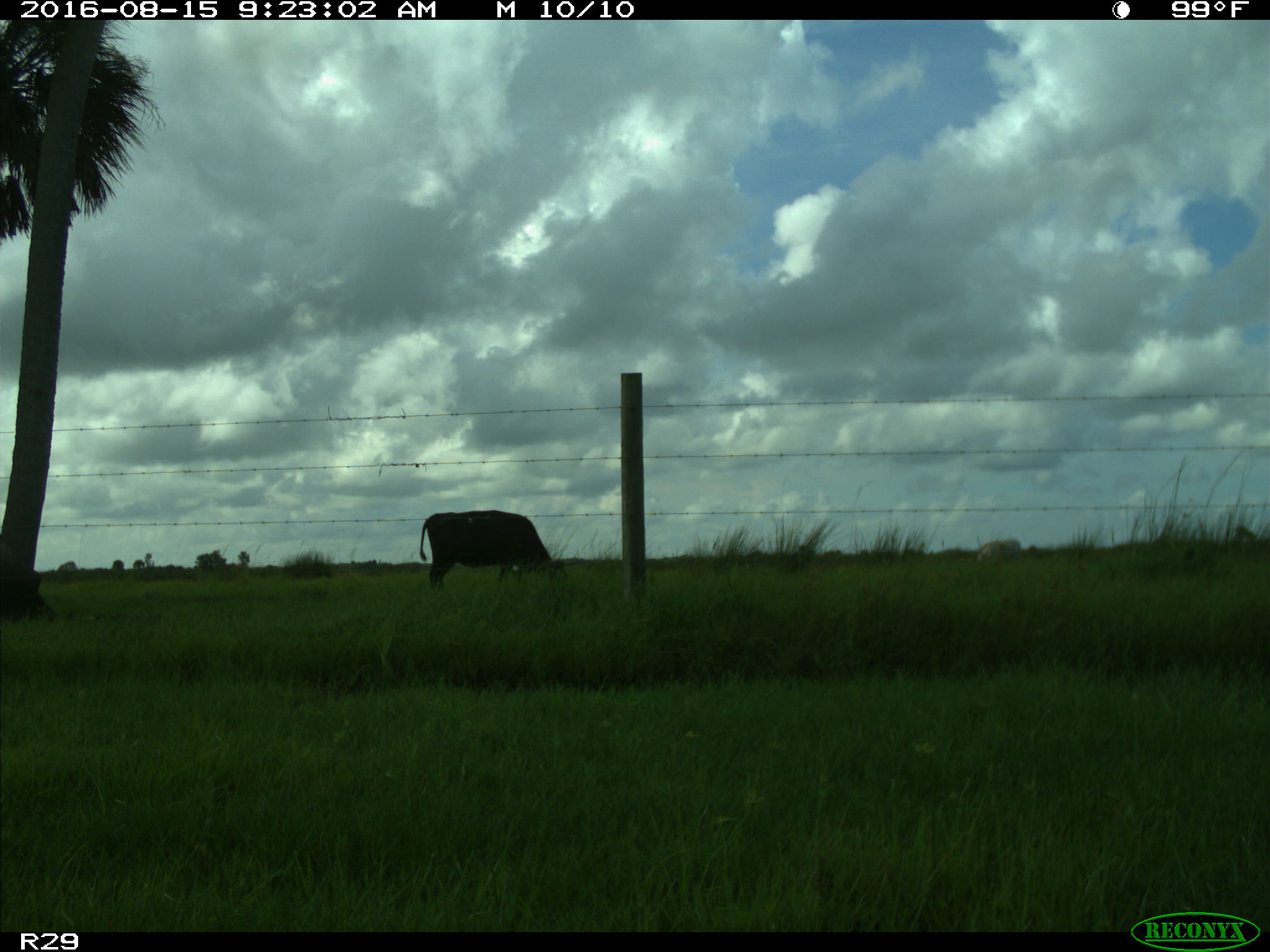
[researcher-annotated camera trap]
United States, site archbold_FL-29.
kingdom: Animalia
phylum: Chordata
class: Mammalia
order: Artiodactyla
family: Bovidae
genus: Bos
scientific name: Bos taurus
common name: domestic cow